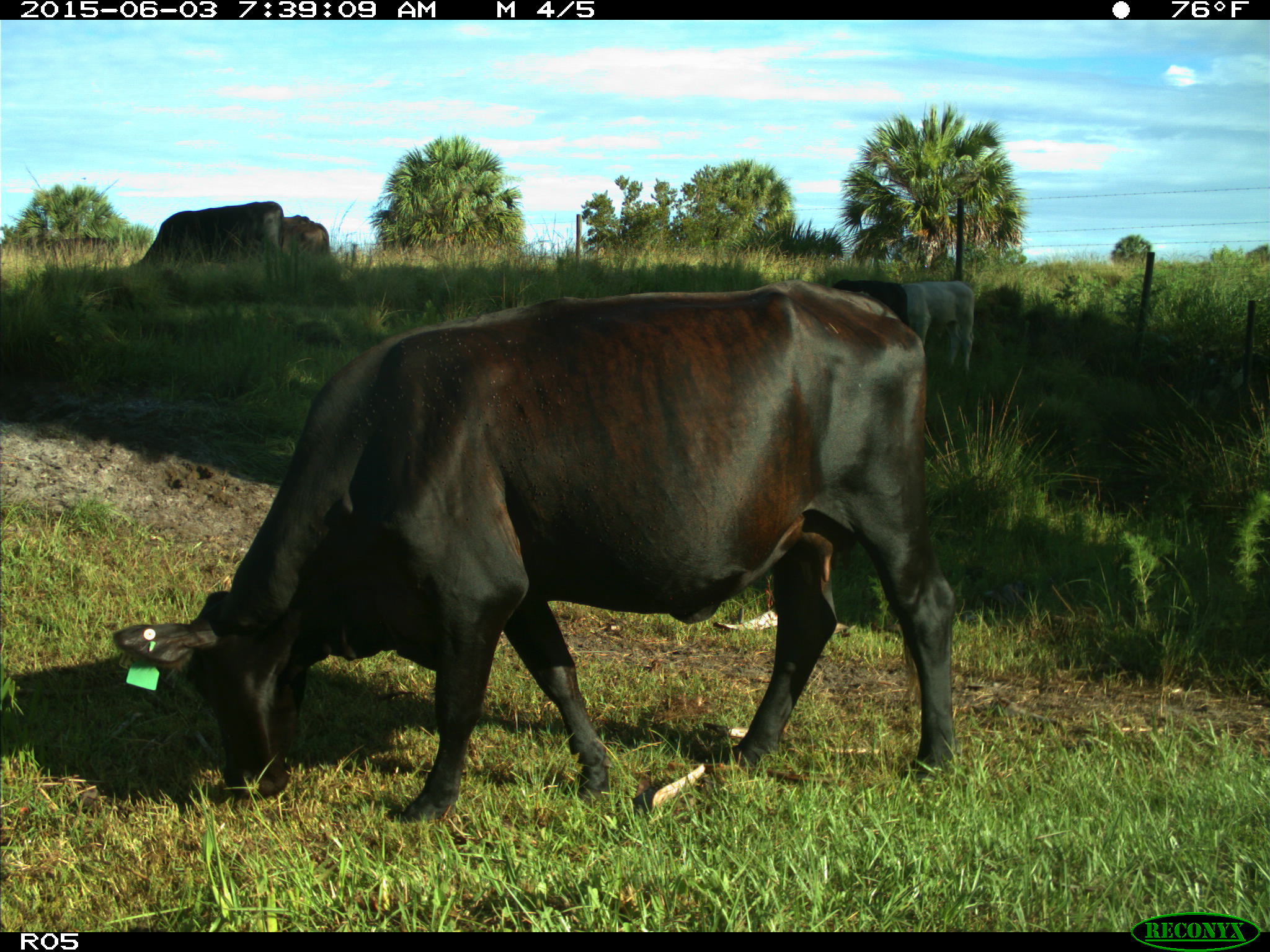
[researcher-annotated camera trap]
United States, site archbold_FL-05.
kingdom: Animalia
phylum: Chordata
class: Mammalia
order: Artiodactyla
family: Bovidae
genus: Bos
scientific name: Bos taurus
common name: domestic cow